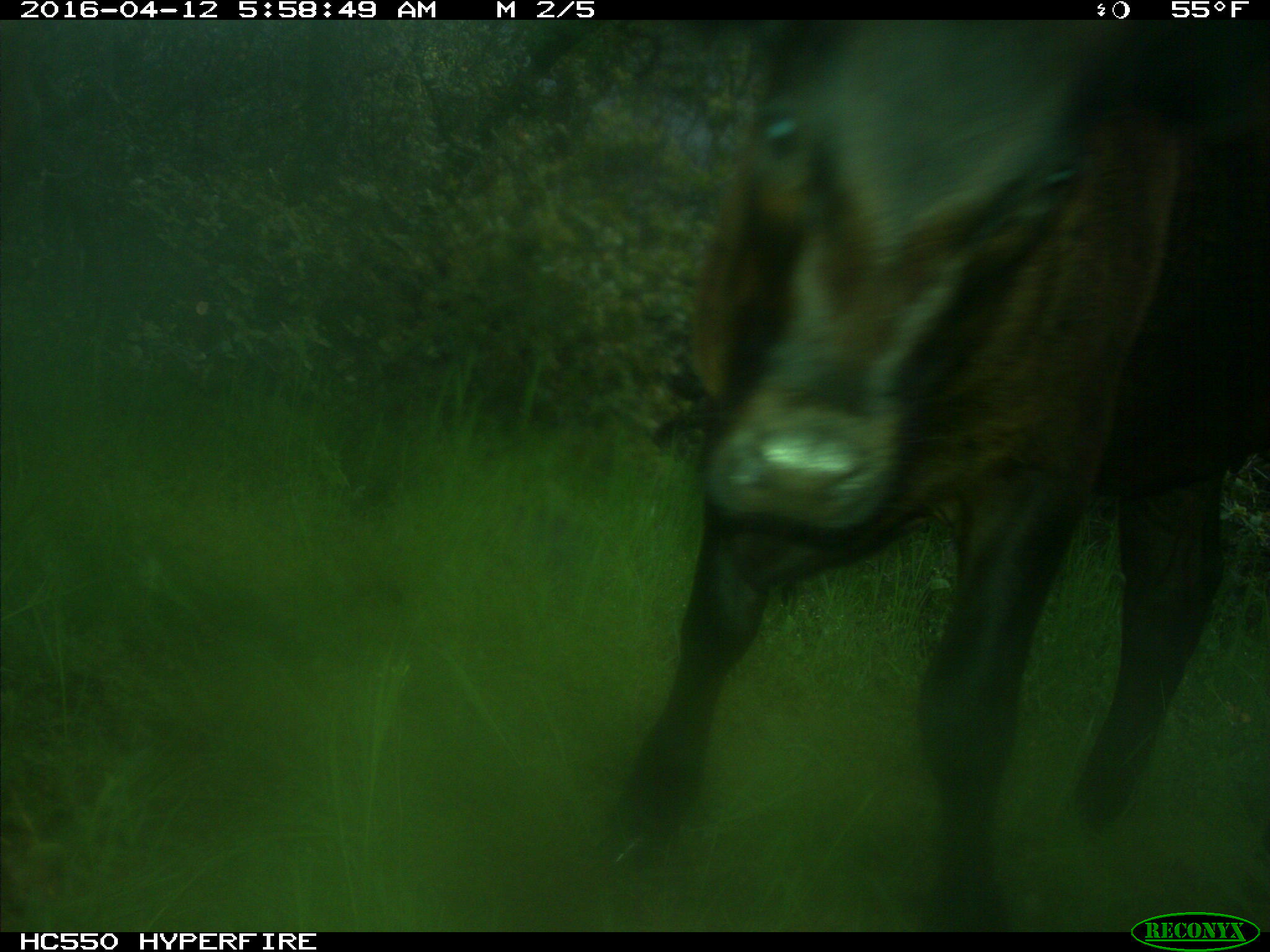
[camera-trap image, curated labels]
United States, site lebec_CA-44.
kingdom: Animalia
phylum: Chordata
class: Mammalia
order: Artiodactyla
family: Bovidae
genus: Bos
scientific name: Bos taurus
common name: domestic cow